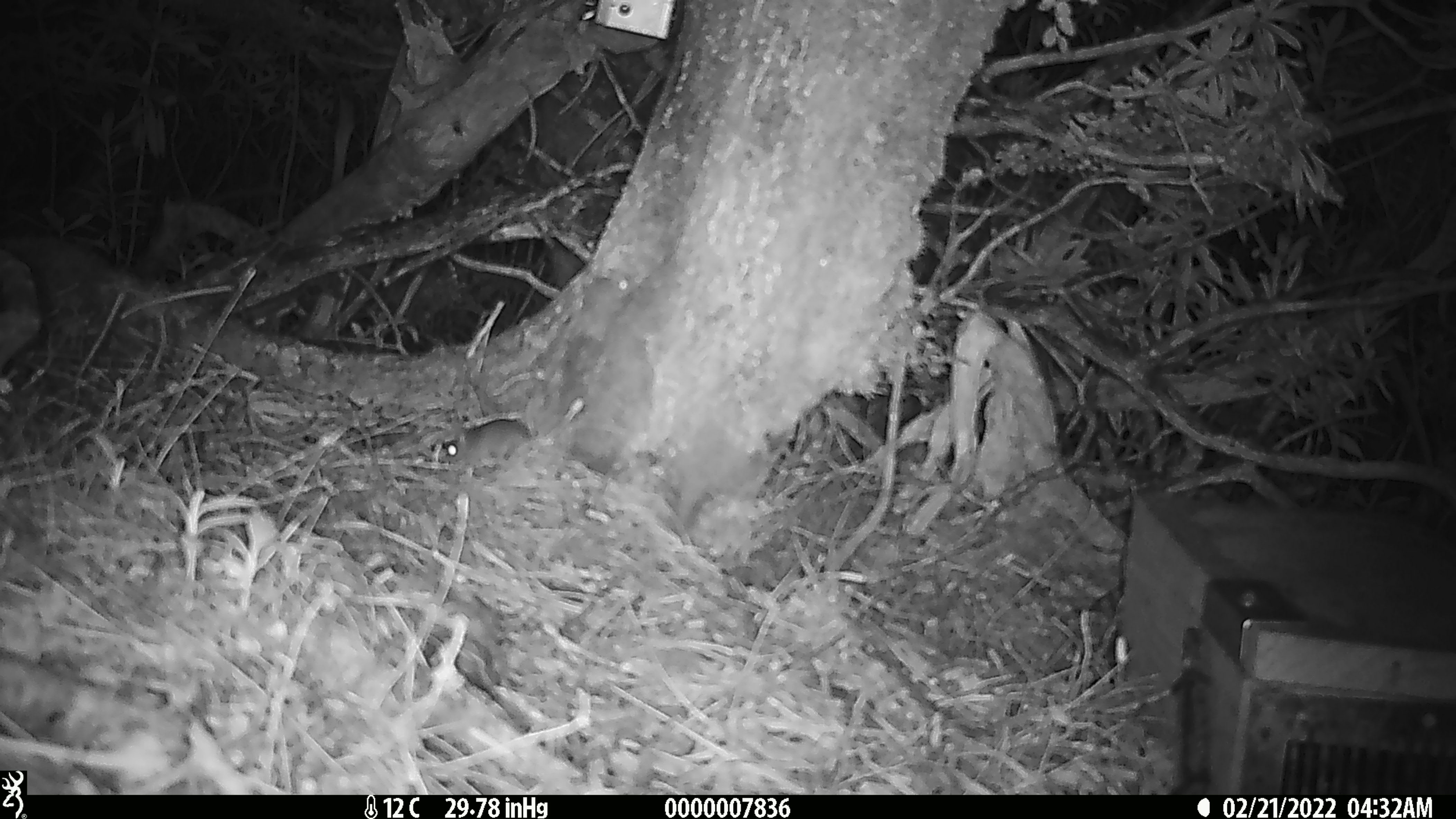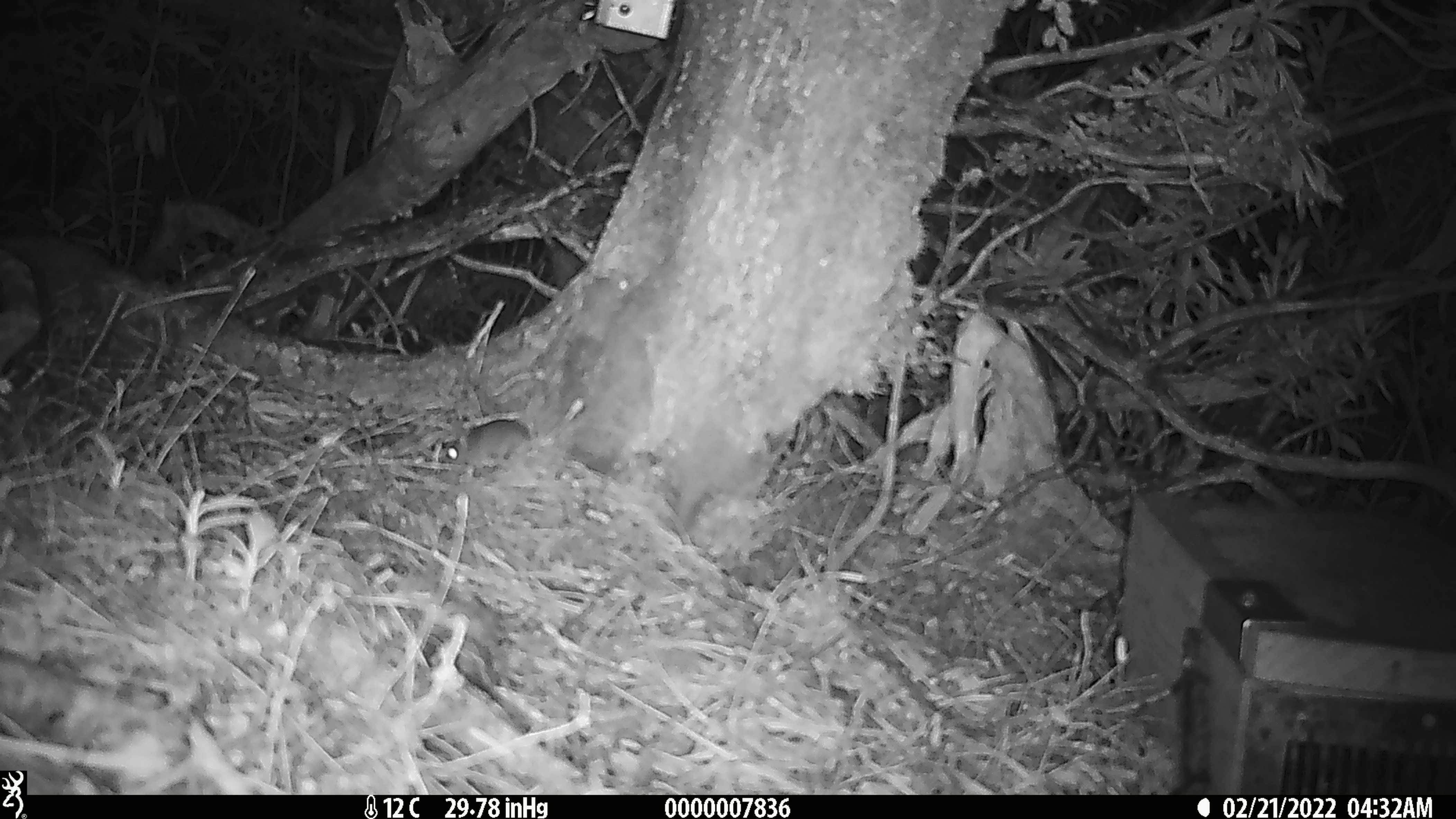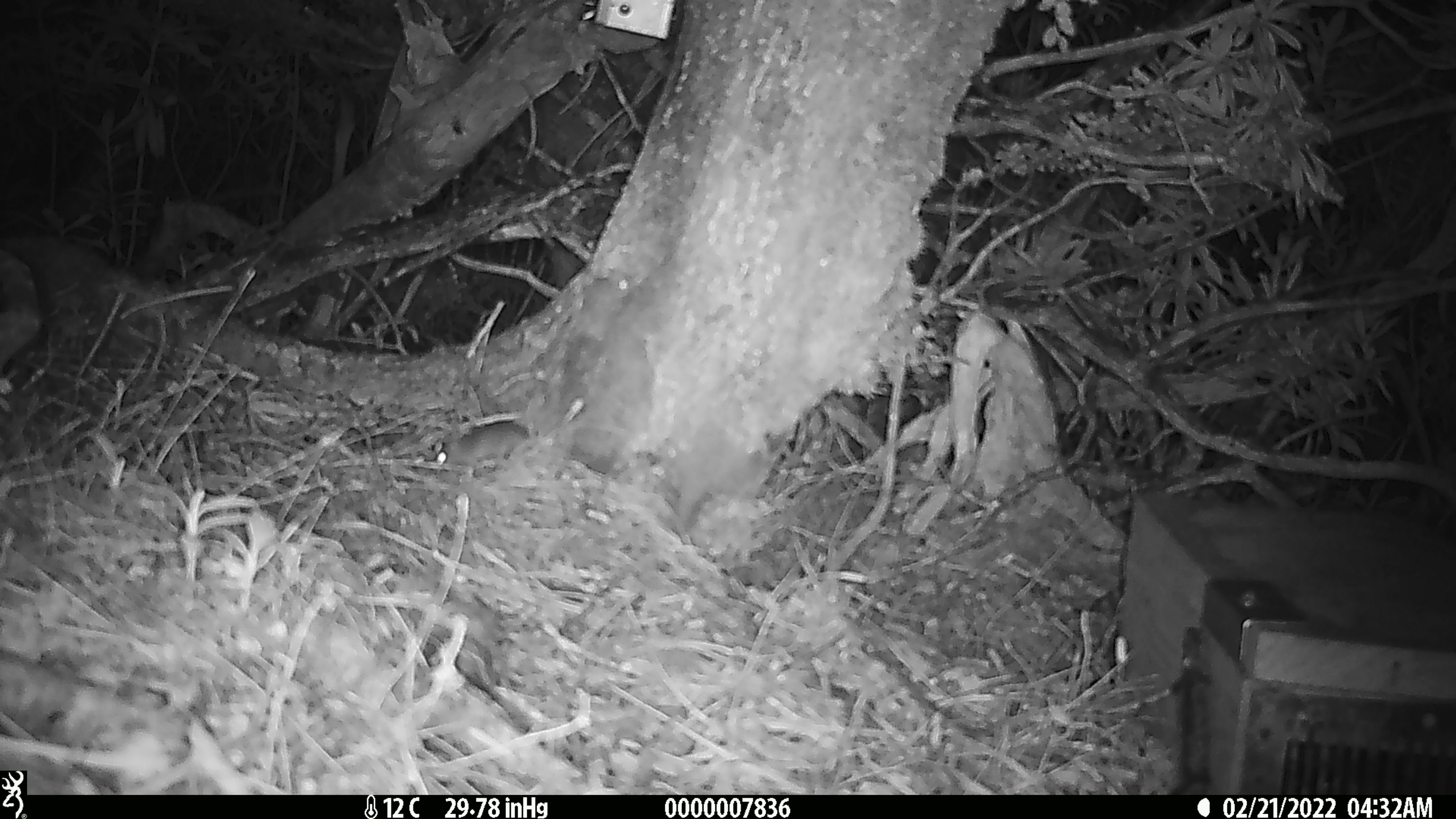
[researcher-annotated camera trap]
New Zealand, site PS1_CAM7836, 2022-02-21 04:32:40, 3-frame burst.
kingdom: Animalia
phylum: Chordata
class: Mammalia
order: Rodentia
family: Muridae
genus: Mus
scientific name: Mus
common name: mouse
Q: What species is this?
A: Mouse (Mus).